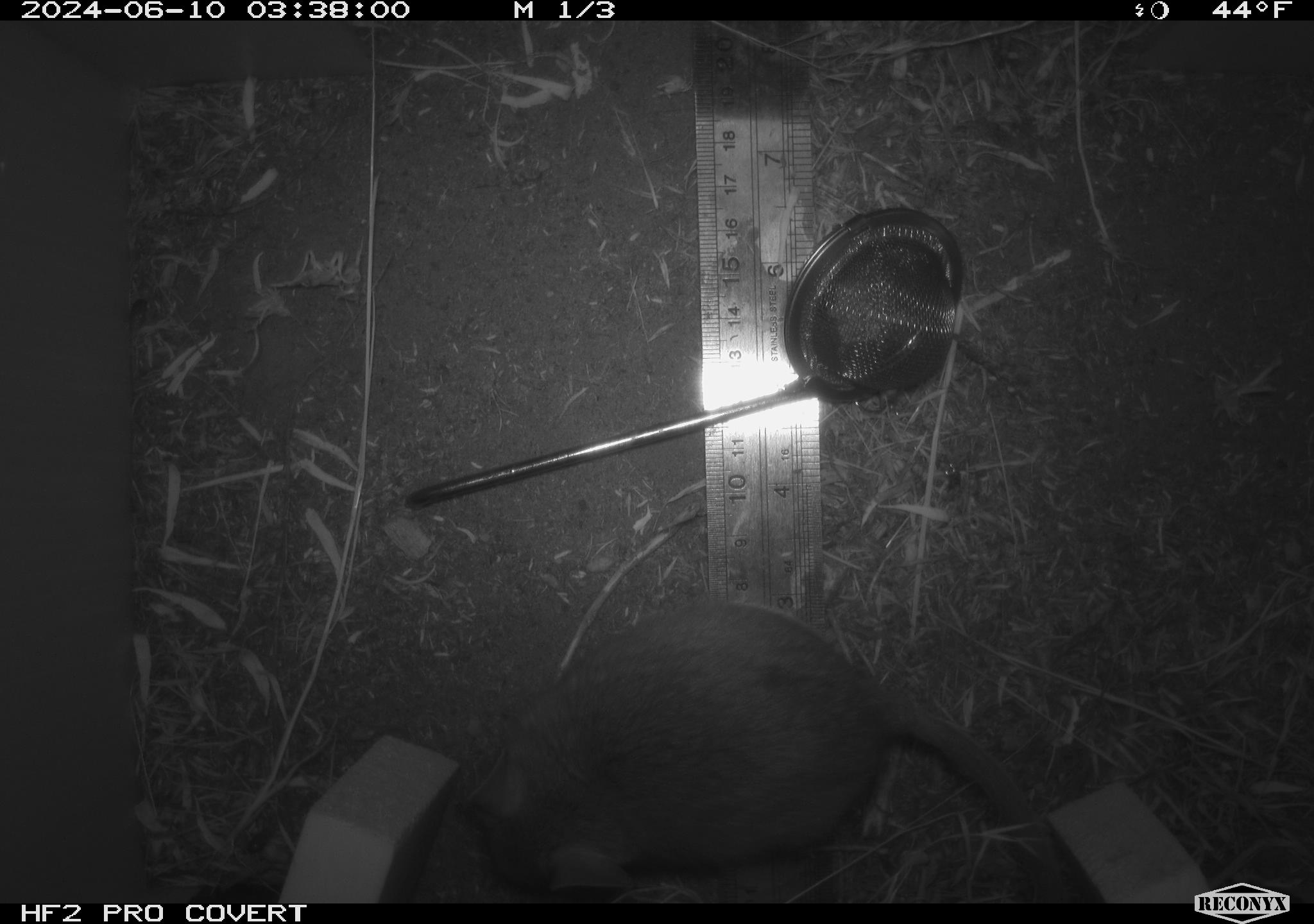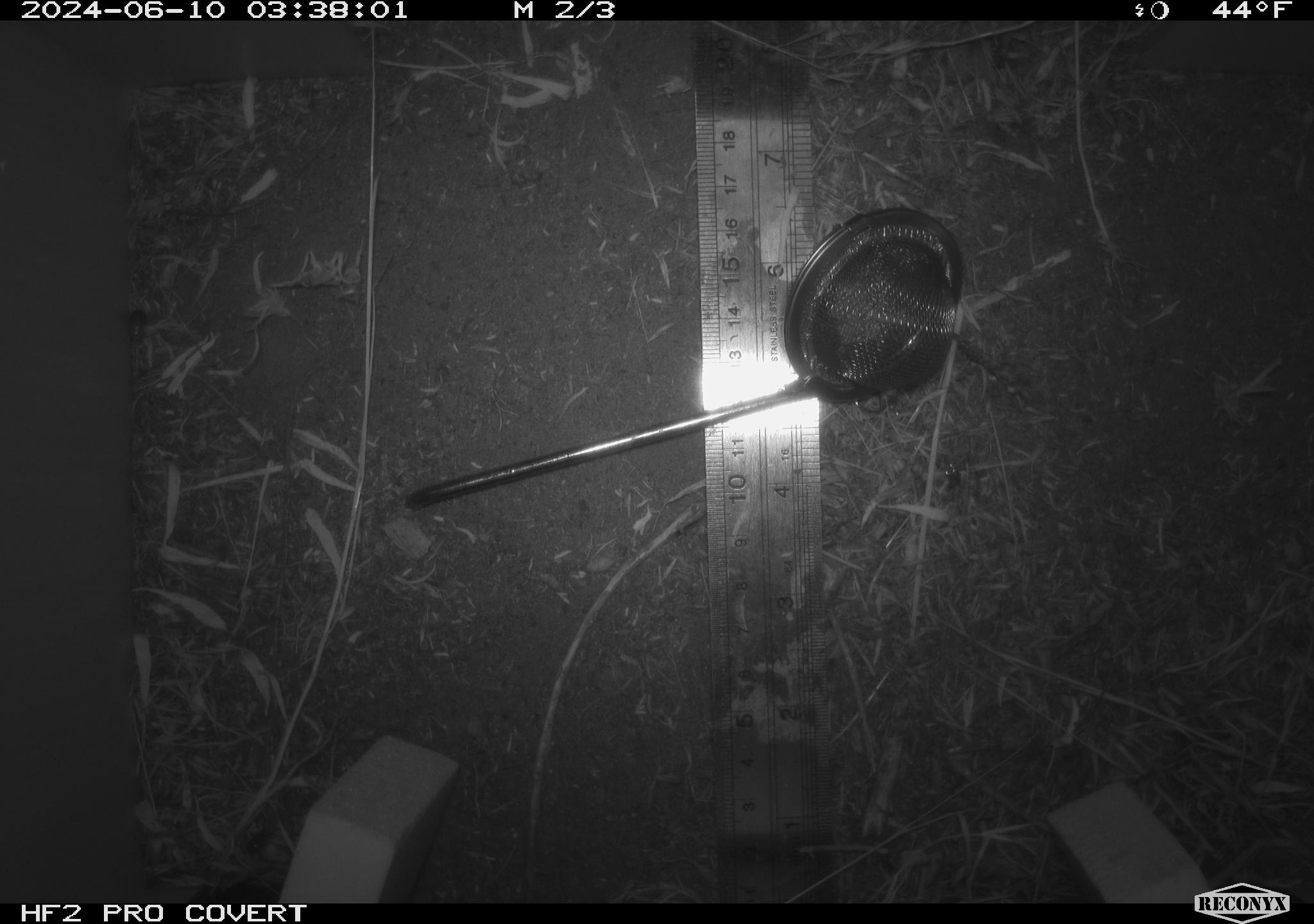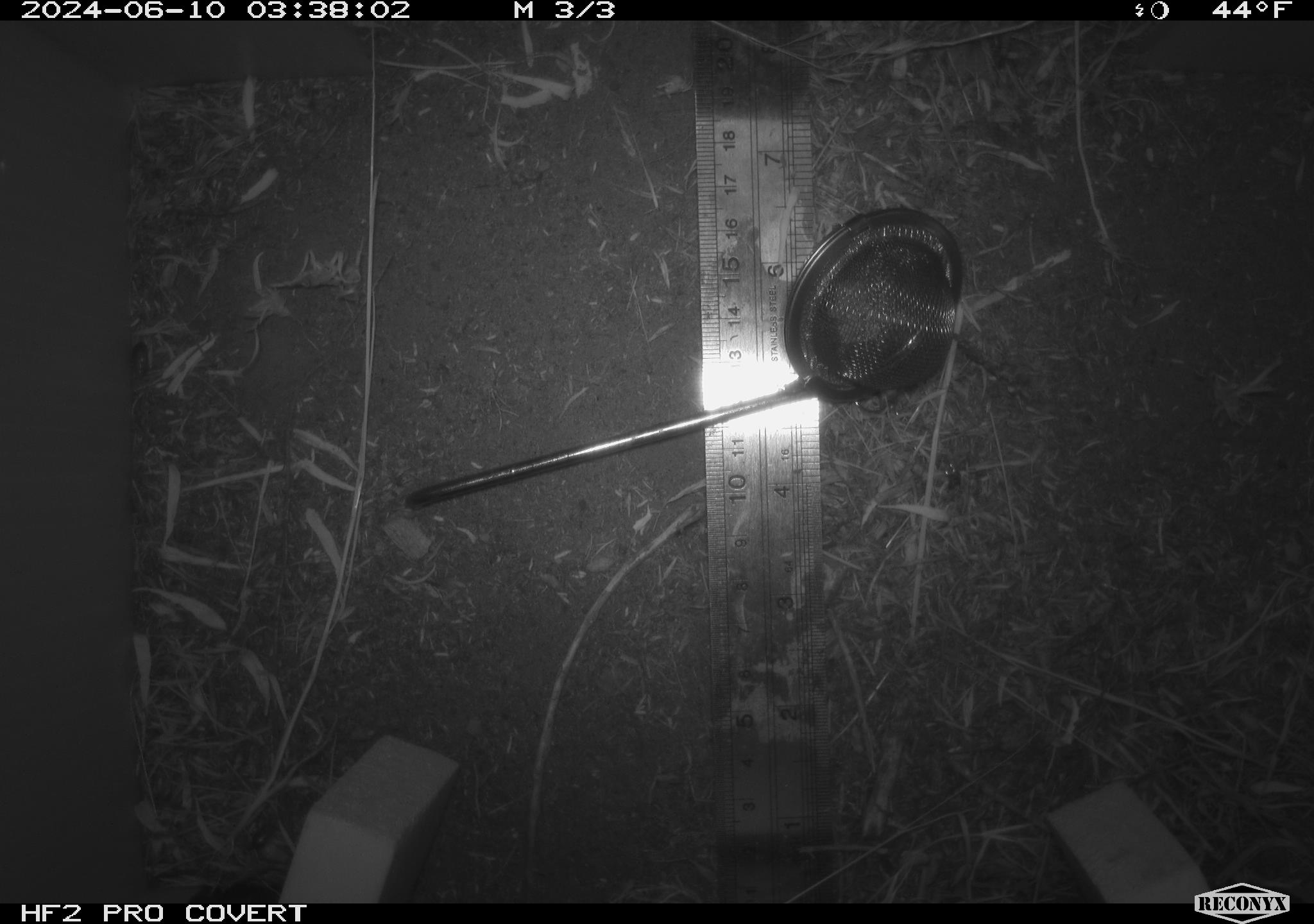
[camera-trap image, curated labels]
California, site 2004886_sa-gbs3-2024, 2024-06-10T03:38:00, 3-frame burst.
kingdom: Animalia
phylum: Chordata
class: Mammalia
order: Rodentia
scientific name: Rodentia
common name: woodrat or rat or mouse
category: woodrat or rat or mouse species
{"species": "woodrat or rat or mouse species (woodrat or rat or mouse) (Rodentia)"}